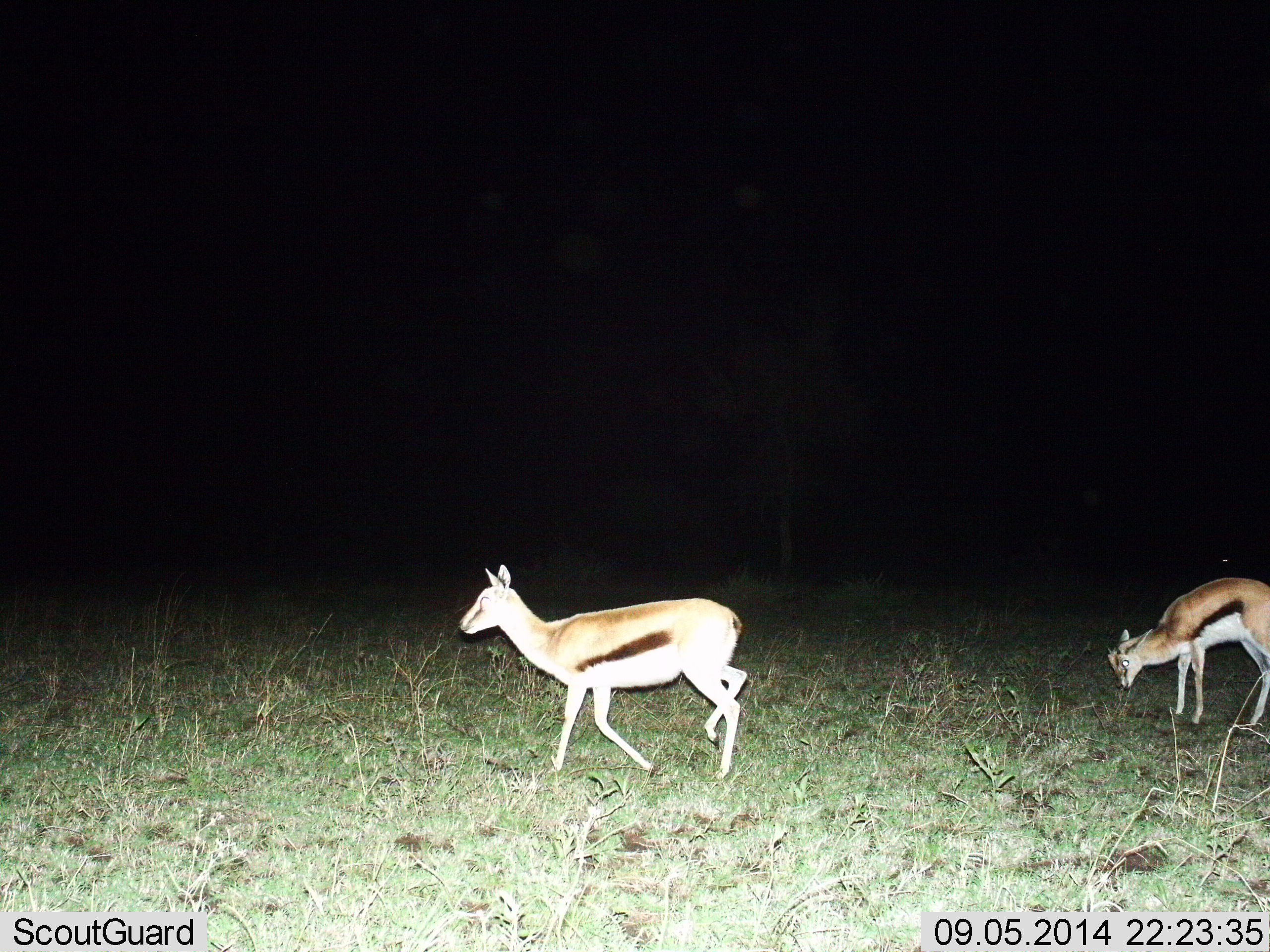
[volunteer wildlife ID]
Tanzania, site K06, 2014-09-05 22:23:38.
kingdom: Animalia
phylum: Chordata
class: Mammalia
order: Artiodactyla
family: Bovidae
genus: Eudorcas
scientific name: Eudorcas thomsonii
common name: thomson's gazelle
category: gazellethomsons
Gazellethomsons (thomson's gazelle) (Eudorcas thomsonii), count 2. Behavior (volunteer vote fractions): standing 30%, resting 0%, moving 80%, interacting 0%. Young present (vote fraction): 0%. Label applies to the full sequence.